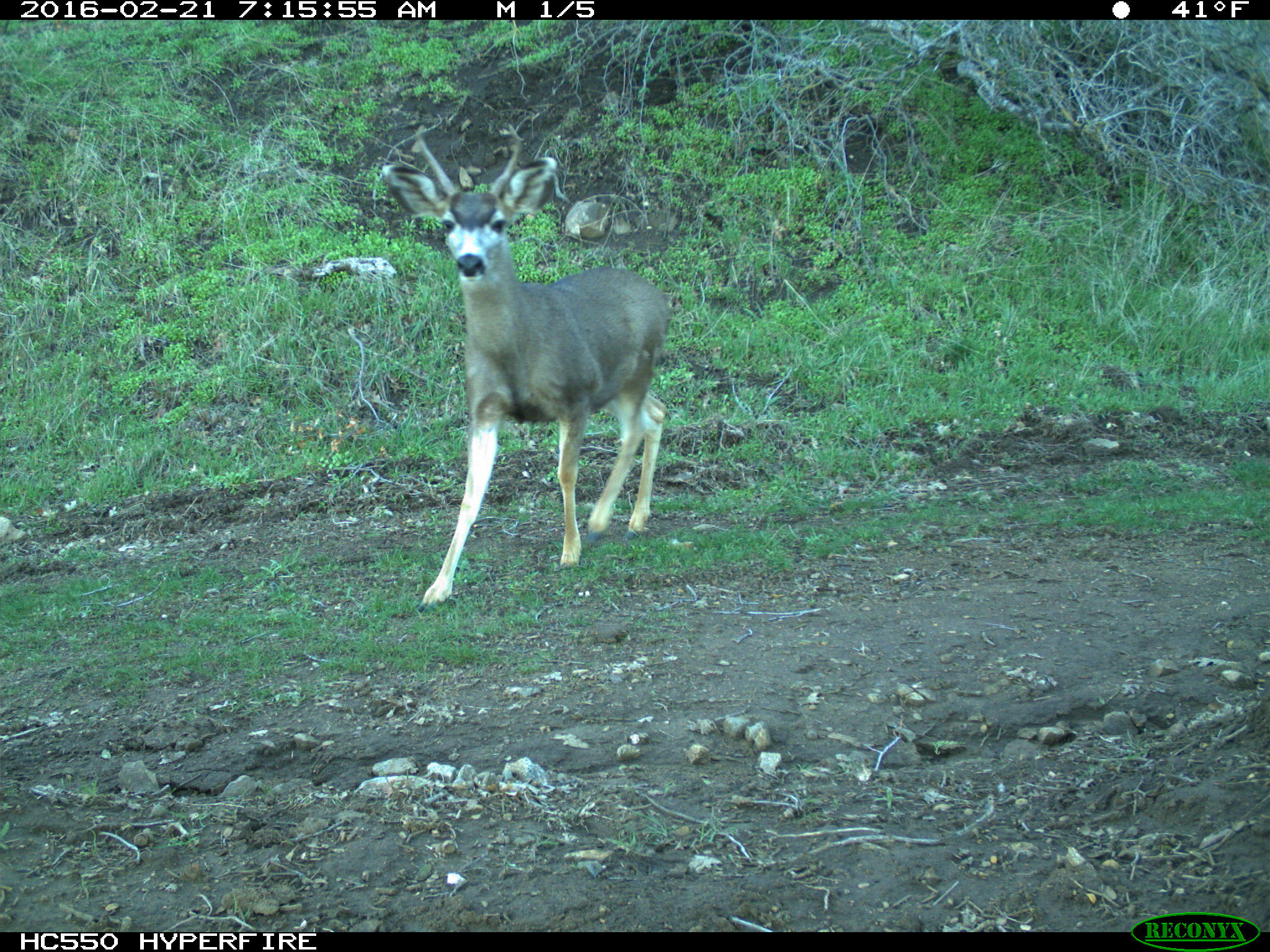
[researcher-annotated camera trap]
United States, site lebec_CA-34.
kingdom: Animalia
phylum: Chordata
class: Mammalia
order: Artiodactyla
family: Cervidae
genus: Odocoileus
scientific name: Odocoileus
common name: deer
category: unidentified deer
Unidentified deer (deer) (Odocoileus).